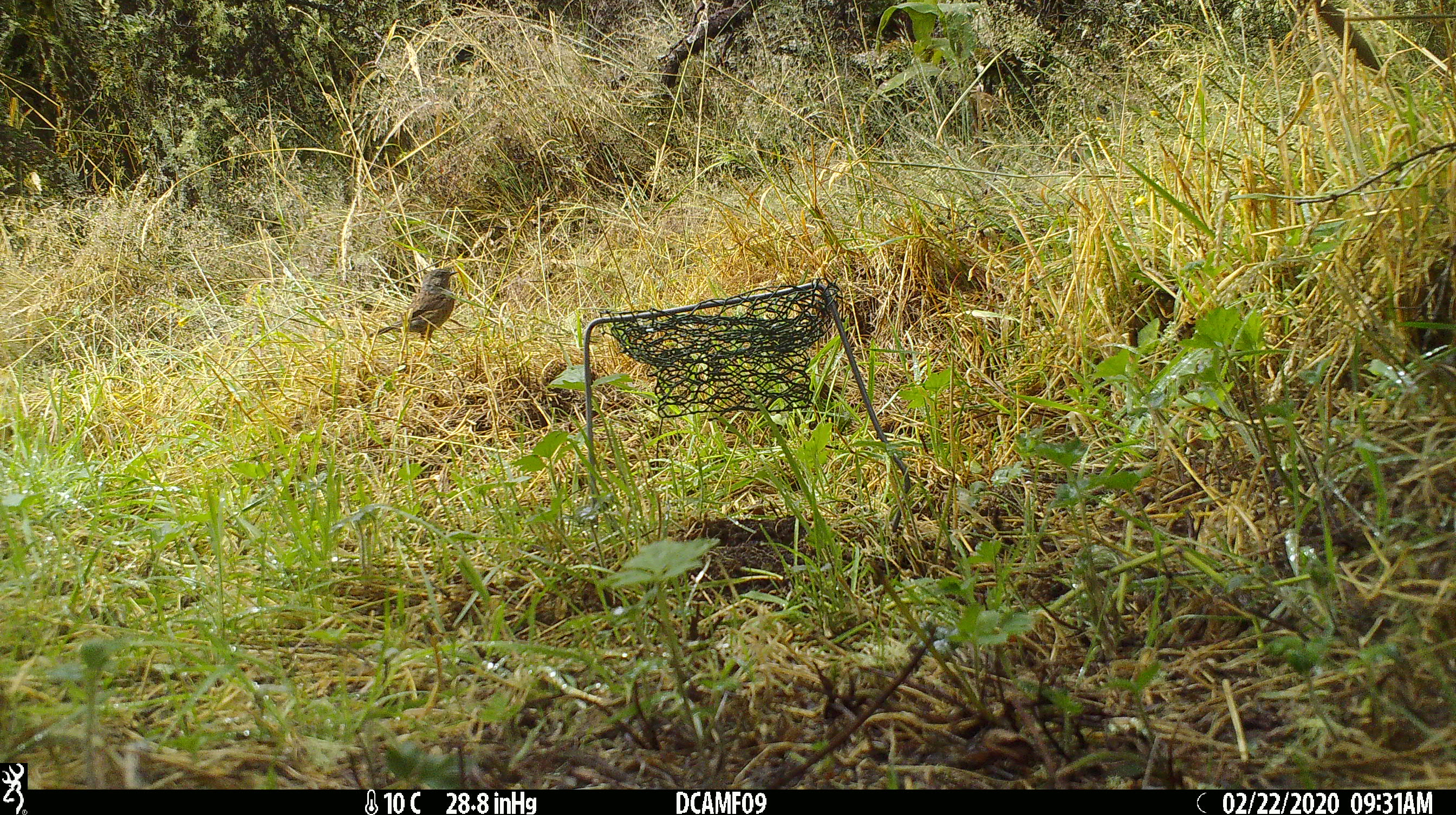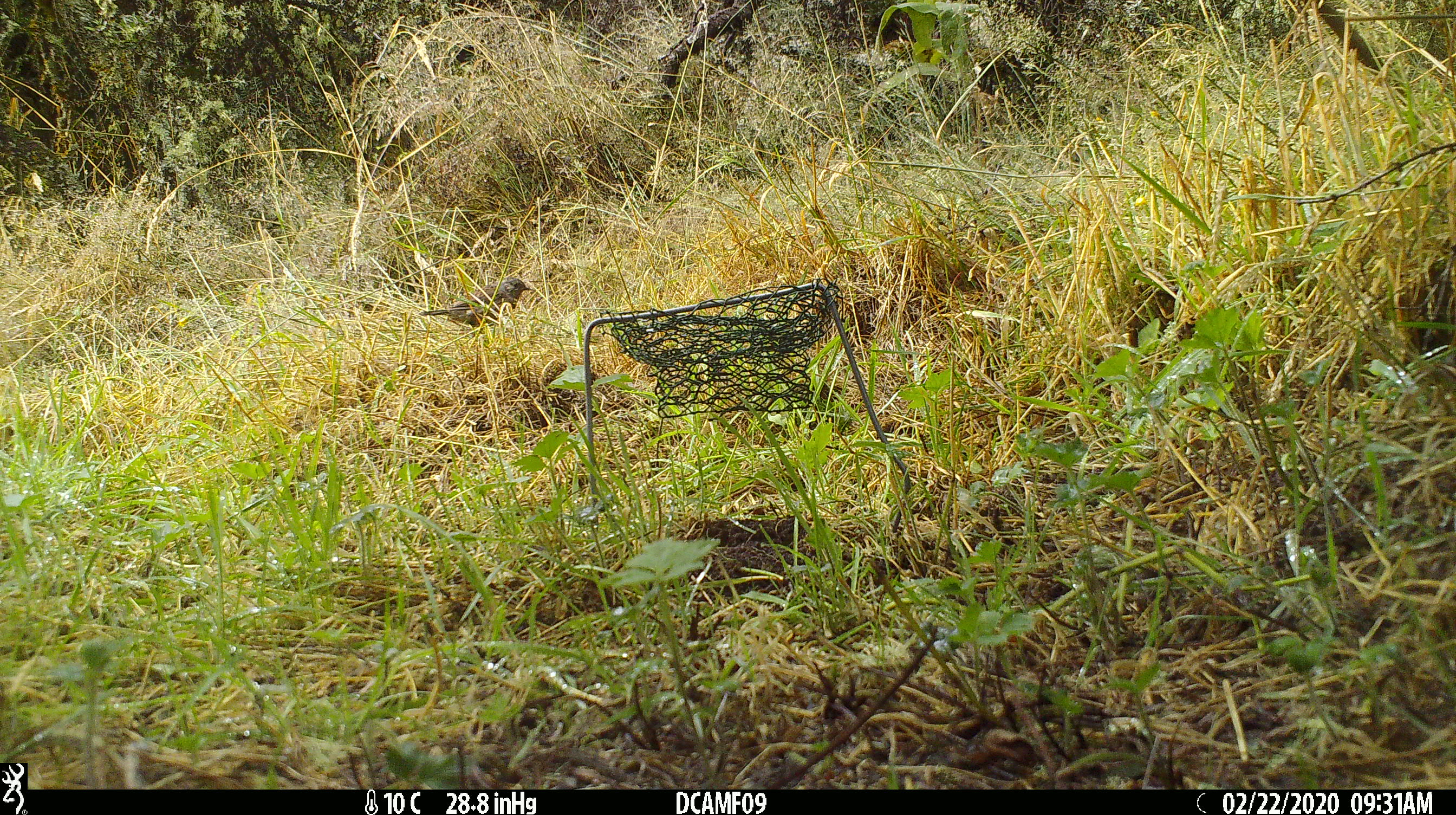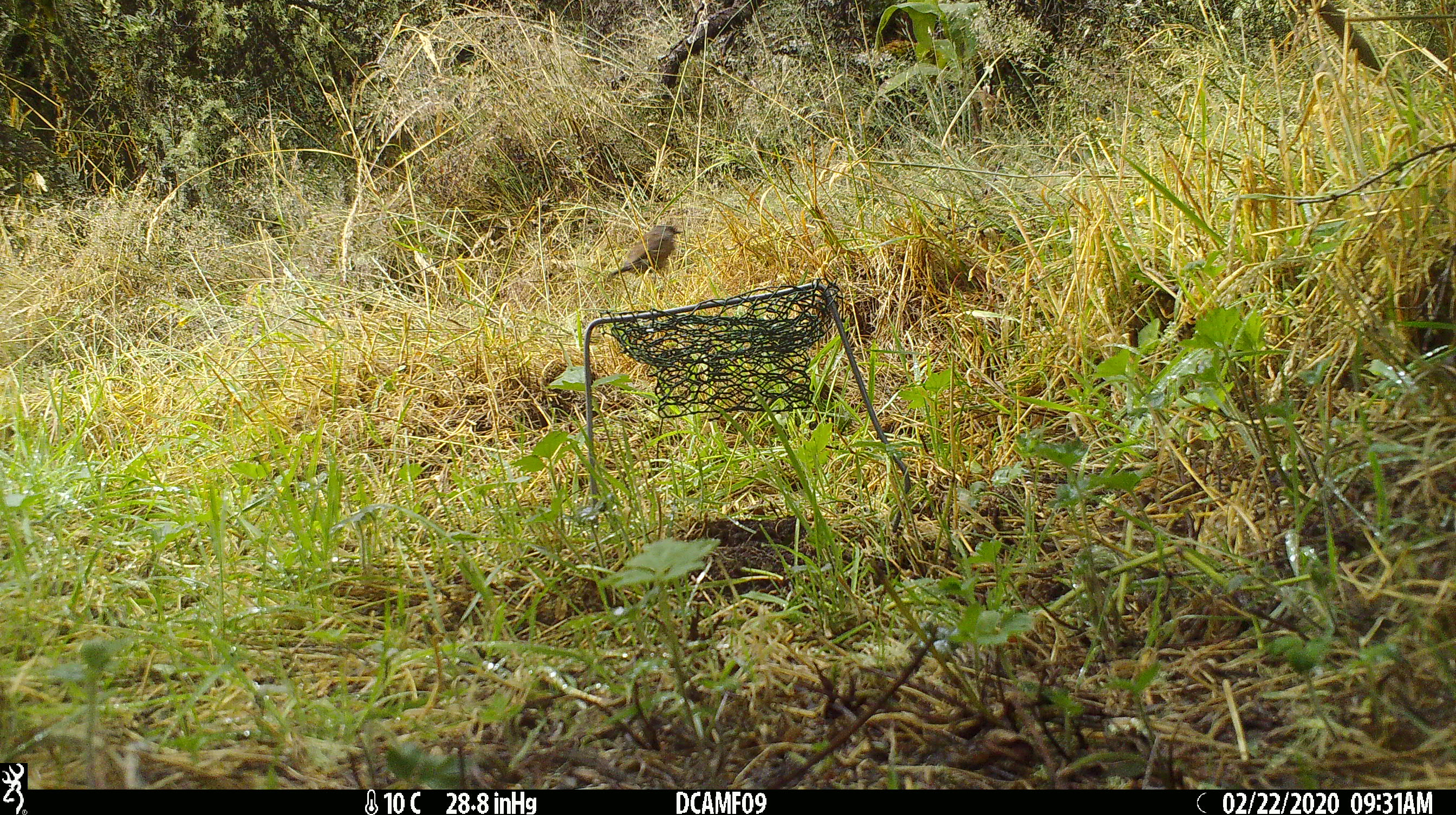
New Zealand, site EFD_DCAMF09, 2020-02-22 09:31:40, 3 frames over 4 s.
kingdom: Animalia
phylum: Chordata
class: Aves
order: Passeriformes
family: Prunellidae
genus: Prunella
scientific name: Prunella modularis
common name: dunnock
Dunnock (Prunella modularis).